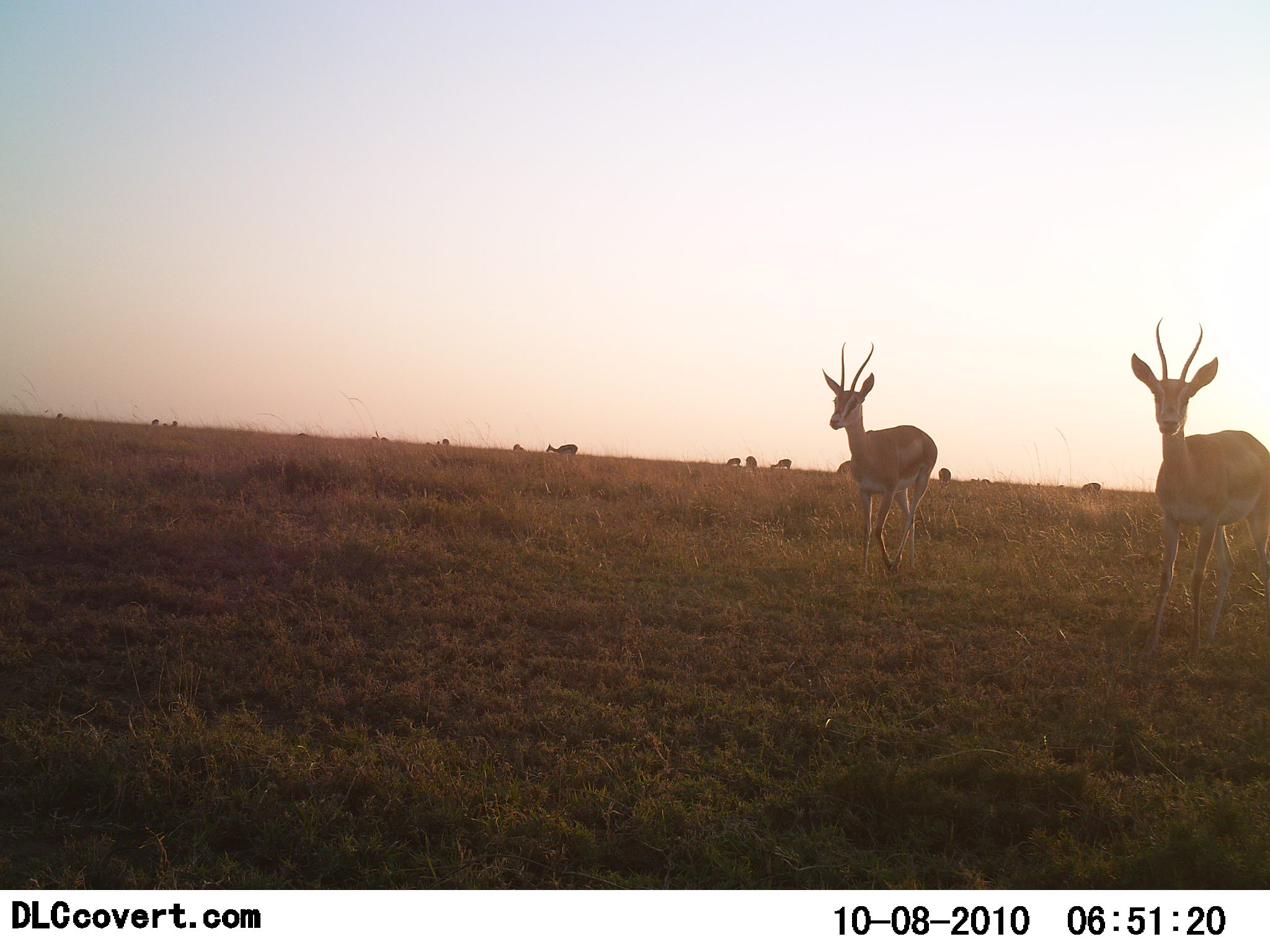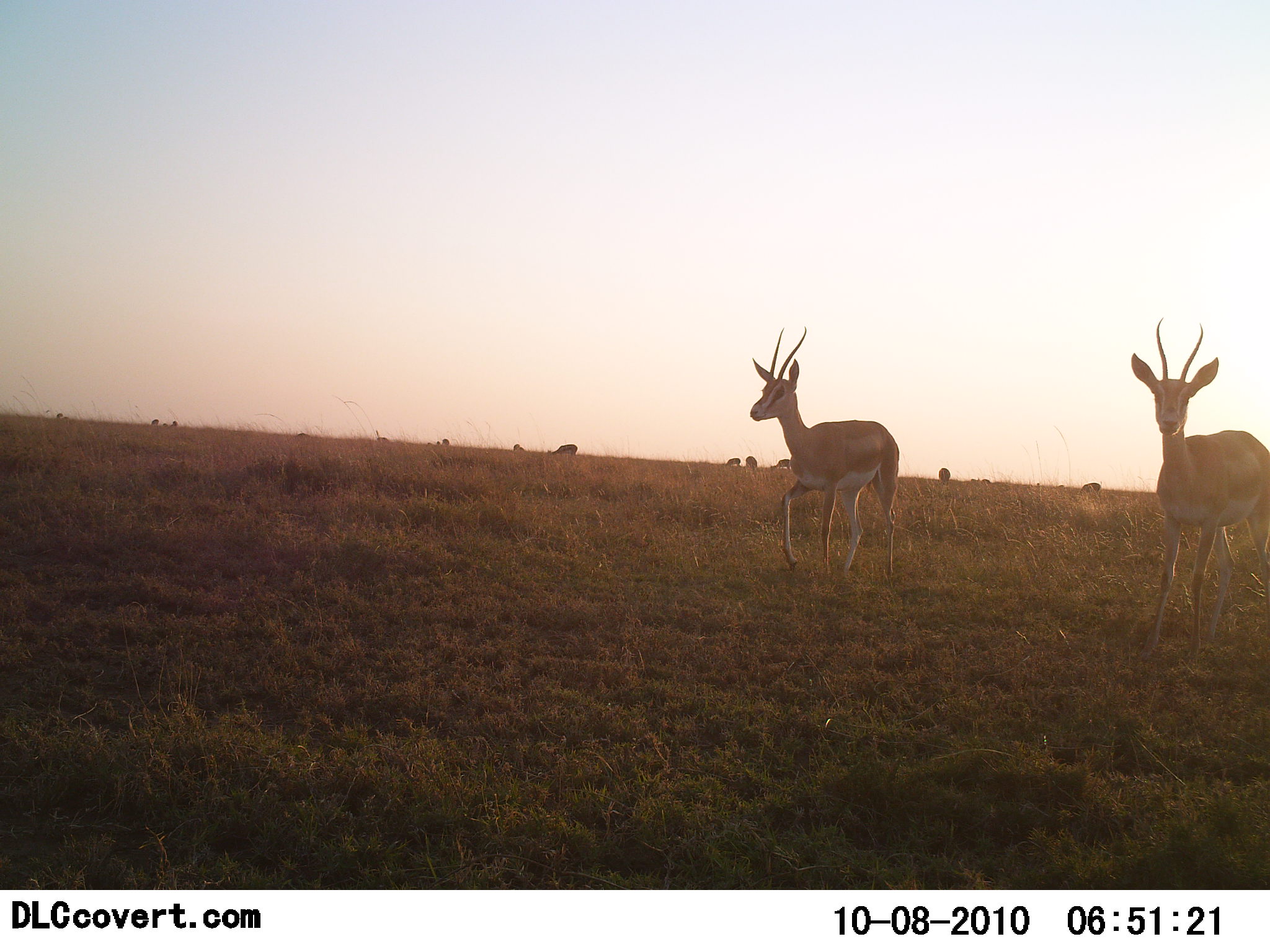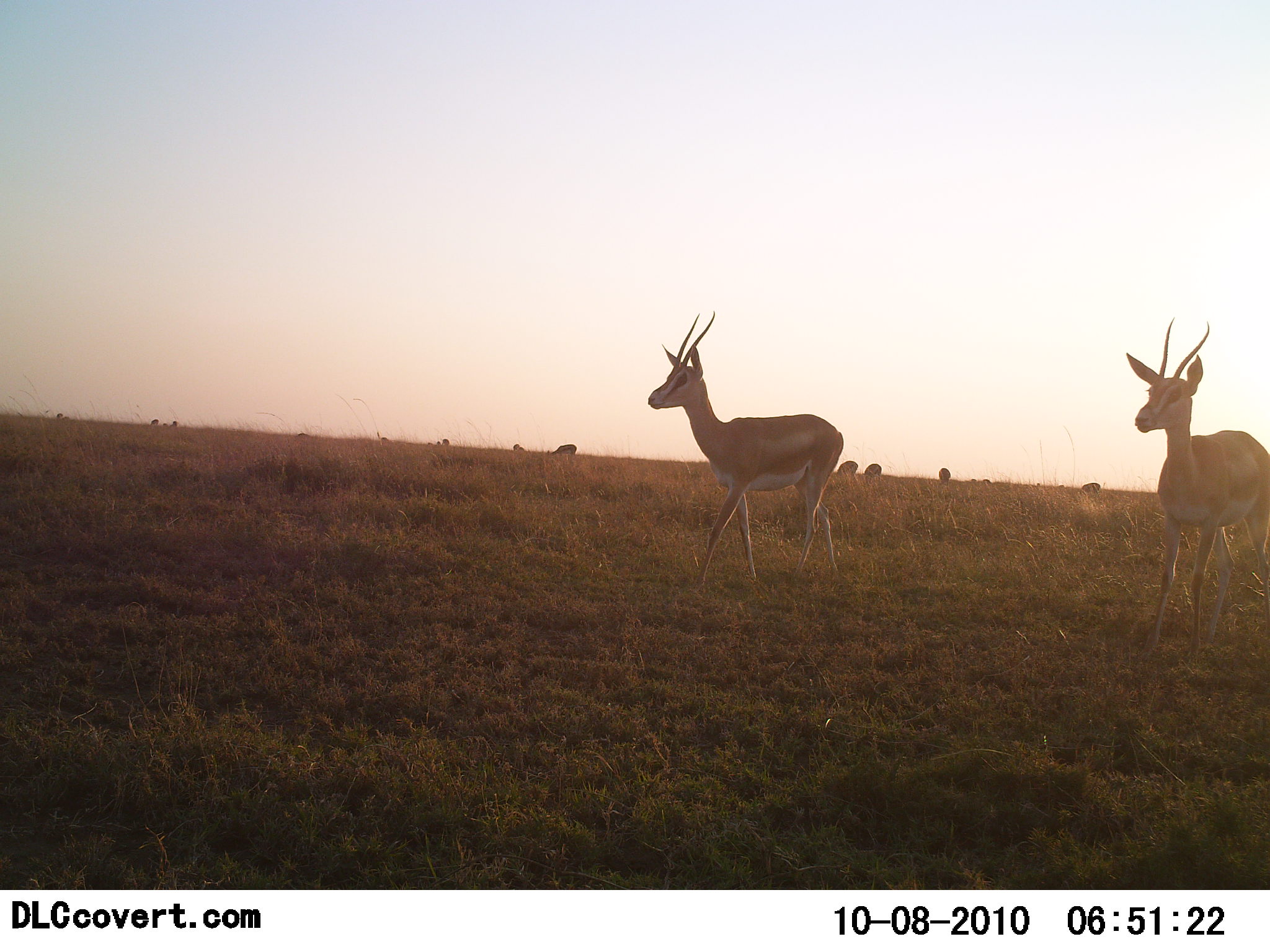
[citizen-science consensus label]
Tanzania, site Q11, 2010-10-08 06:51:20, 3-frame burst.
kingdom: Animalia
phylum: Chordata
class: Mammalia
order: Artiodactyla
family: Bovidae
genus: Nanger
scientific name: Nanger granti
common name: grant's gazelle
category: gazellegrants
Gazellegrants (grant's gazelle) (Nanger granti), count 2. Behavior (volunteer vote fractions): standing 87%, resting 7%, moving 67%, interacting 0%. Young present (vote fraction): 0%. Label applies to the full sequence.